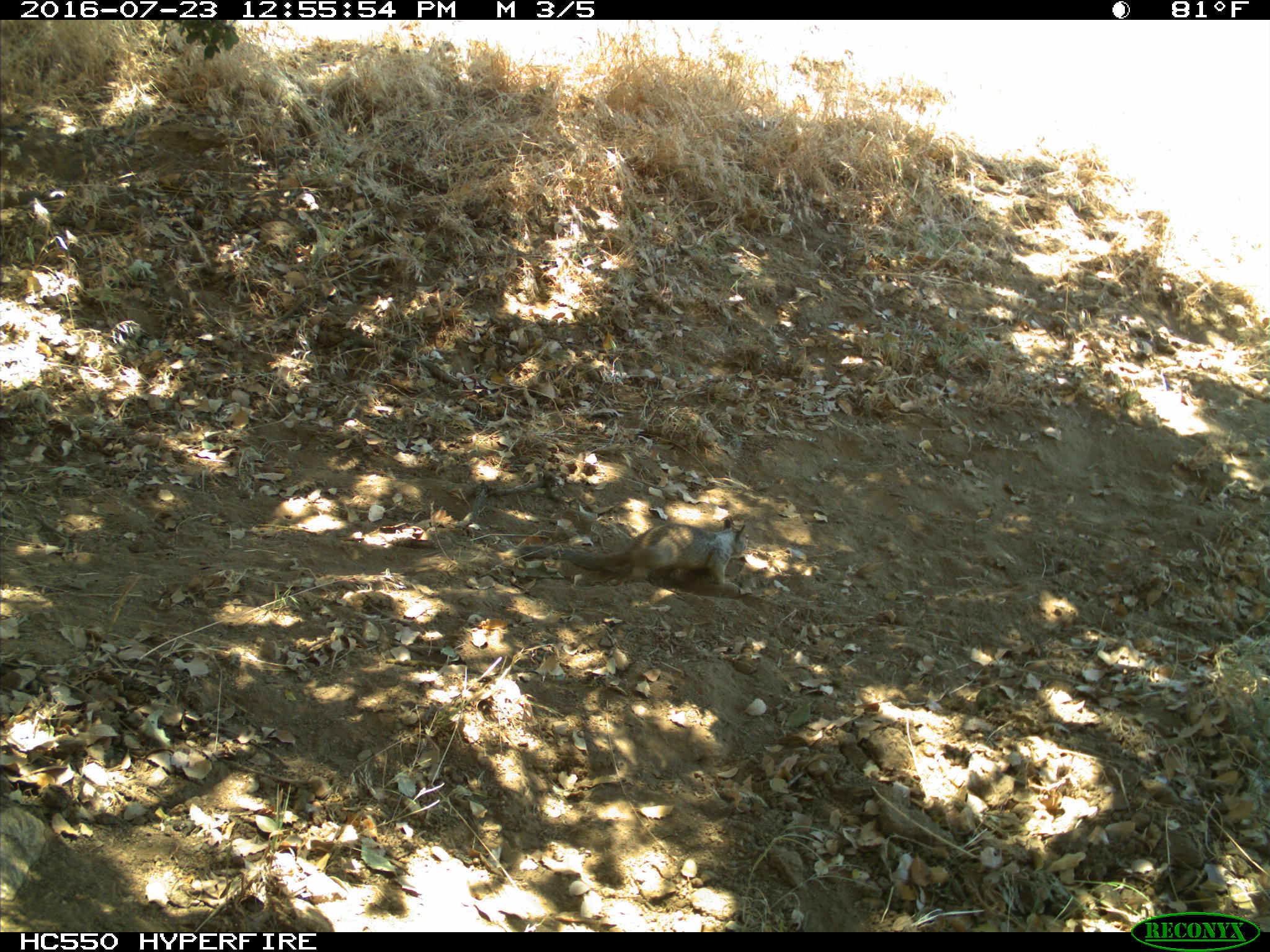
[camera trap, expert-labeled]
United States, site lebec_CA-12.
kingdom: Animalia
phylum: Chordata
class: Mammalia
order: Rodentia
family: Sciuridae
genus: Otospermophilus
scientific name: Otospermophilus beecheyi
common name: california ground squirrel